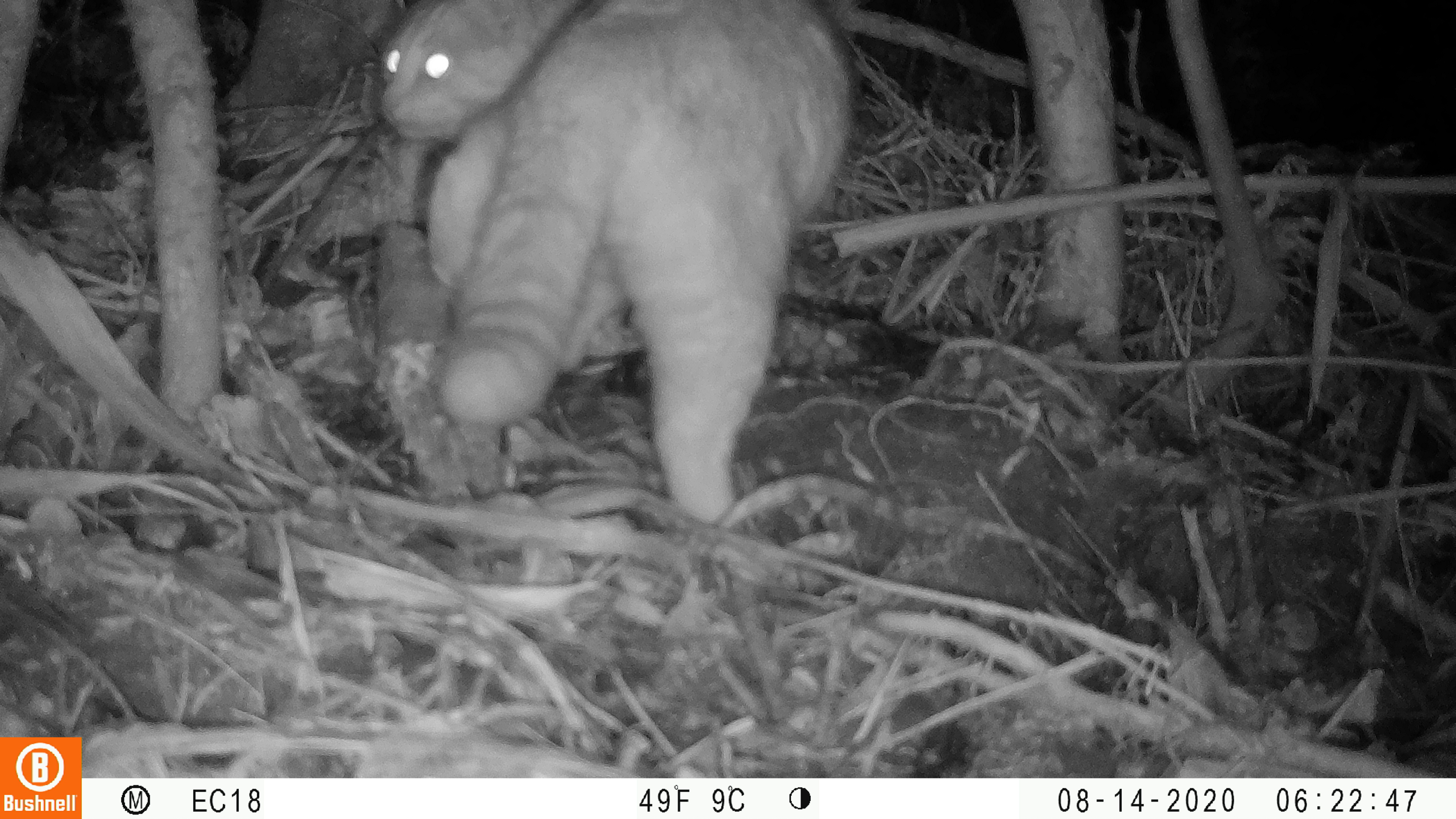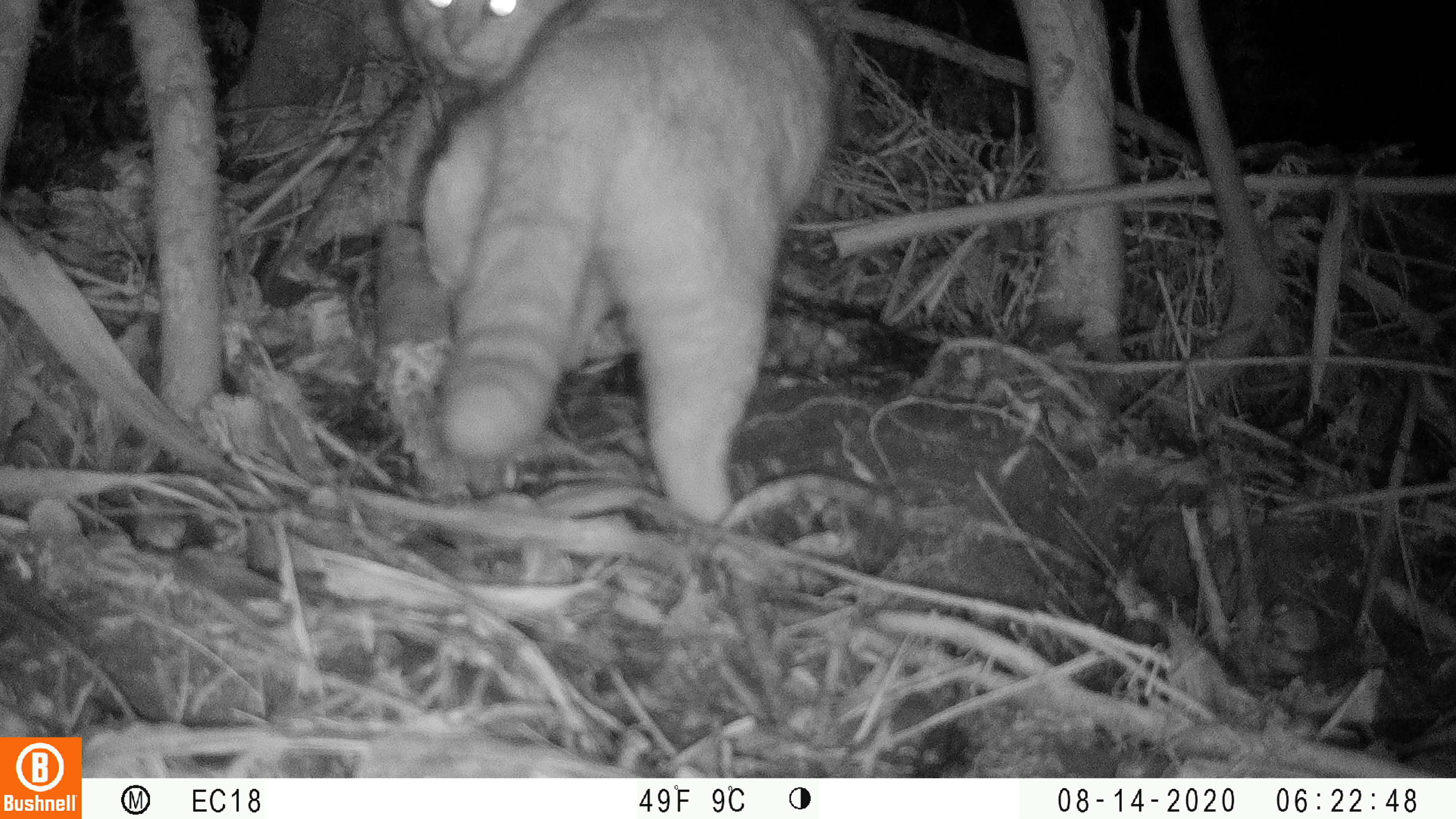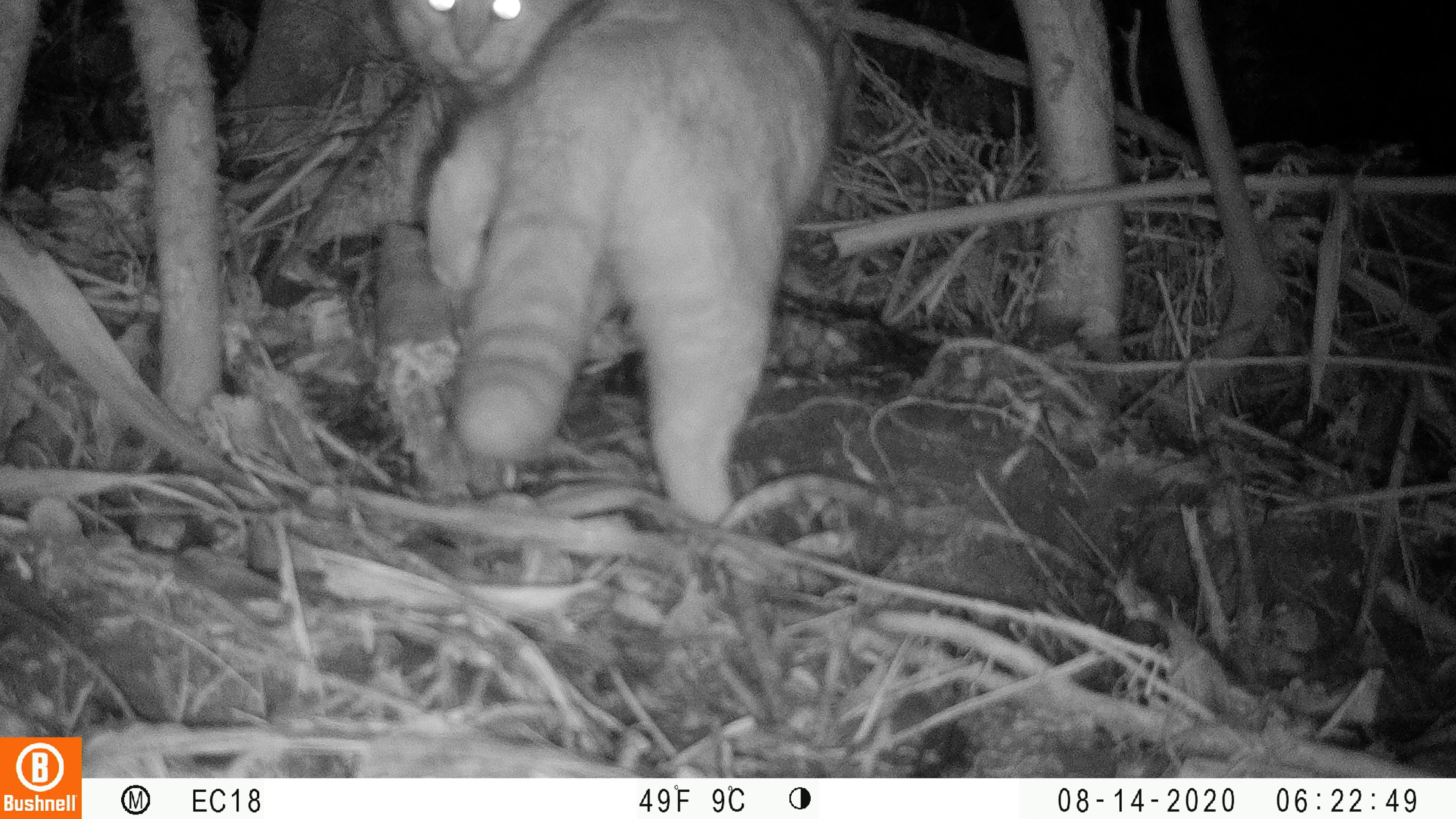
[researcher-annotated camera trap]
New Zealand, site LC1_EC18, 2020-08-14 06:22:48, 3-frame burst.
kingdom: Animalia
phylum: Chordata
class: Mammalia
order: Carnivora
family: Felidae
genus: Felis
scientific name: Felis catus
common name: domestic cat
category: cat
Cat (domestic cat) (Felis catus).